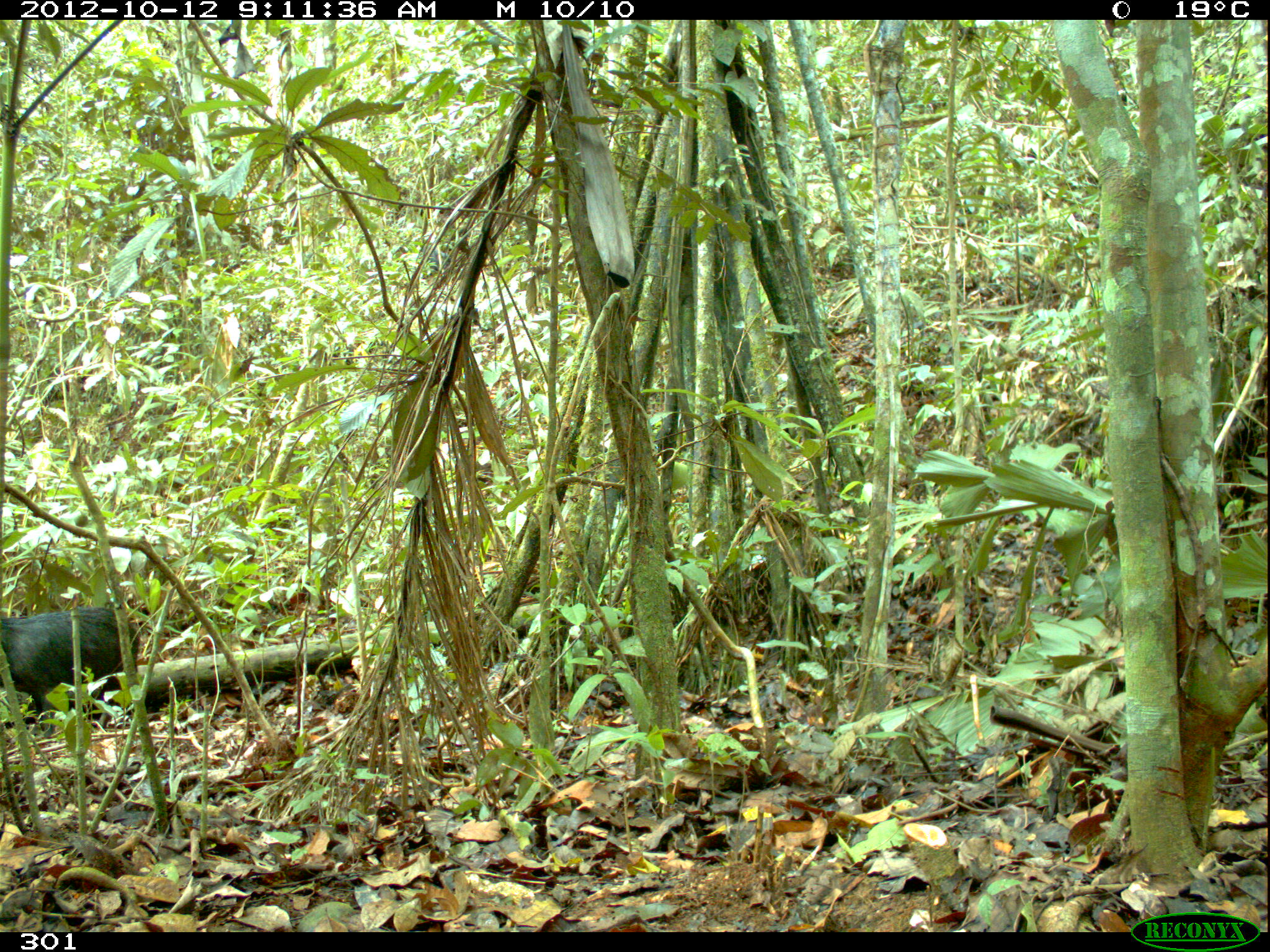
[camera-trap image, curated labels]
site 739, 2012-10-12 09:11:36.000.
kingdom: Animalia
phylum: Chordata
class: Mammalia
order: Artiodactyla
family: Tayassuidae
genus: Tayassu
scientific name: Tayassu pecari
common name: white-lipped peccary